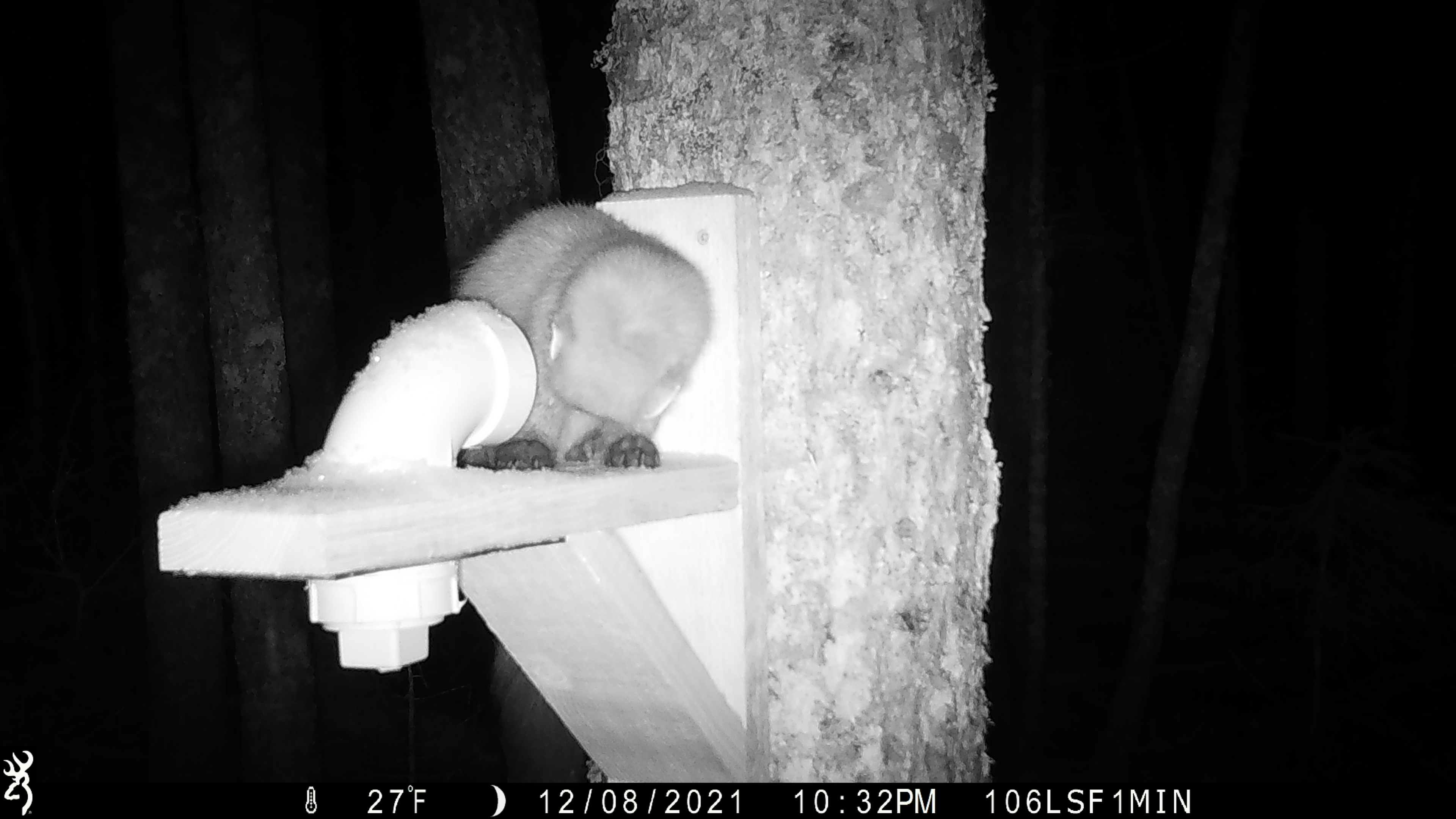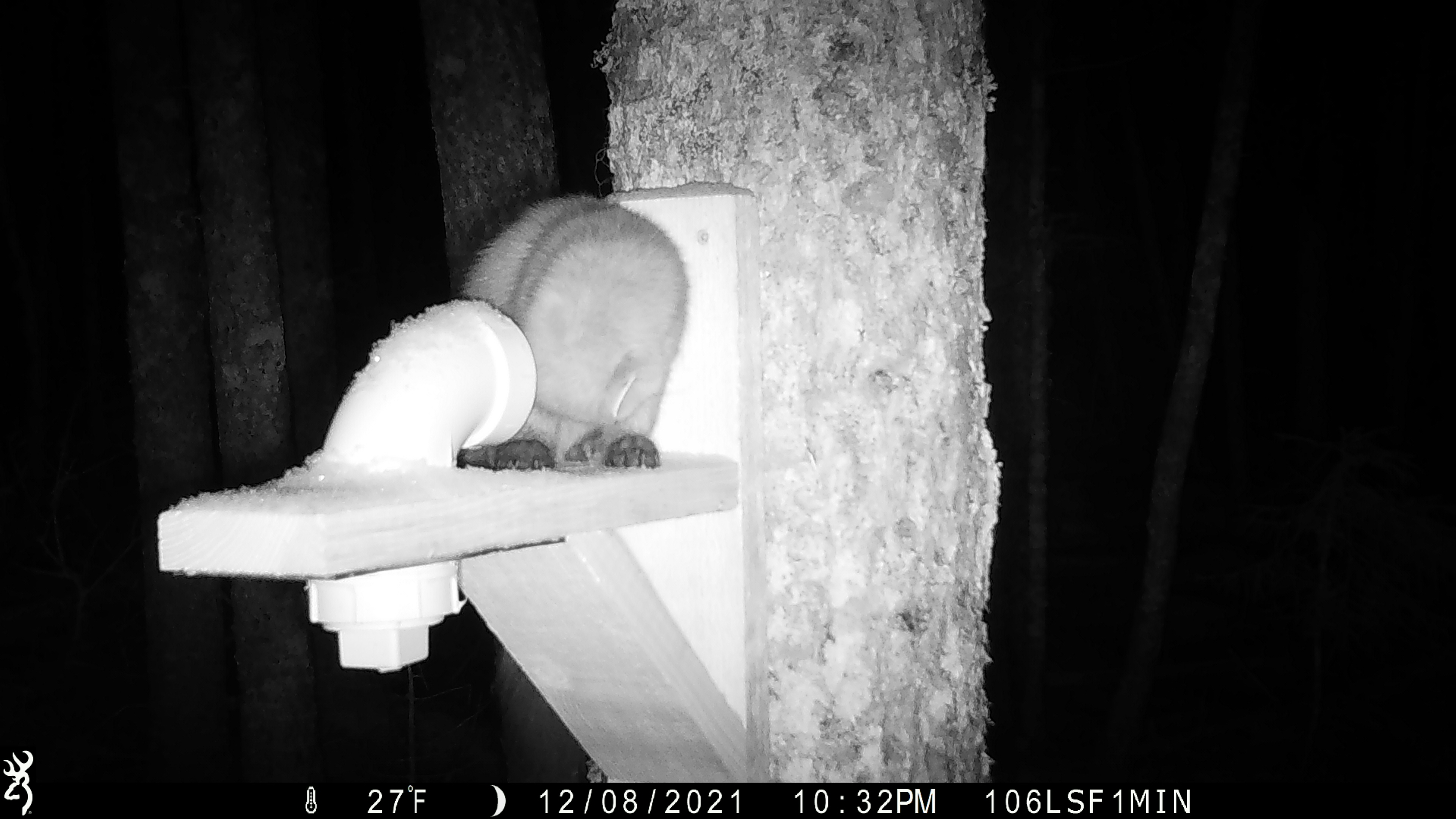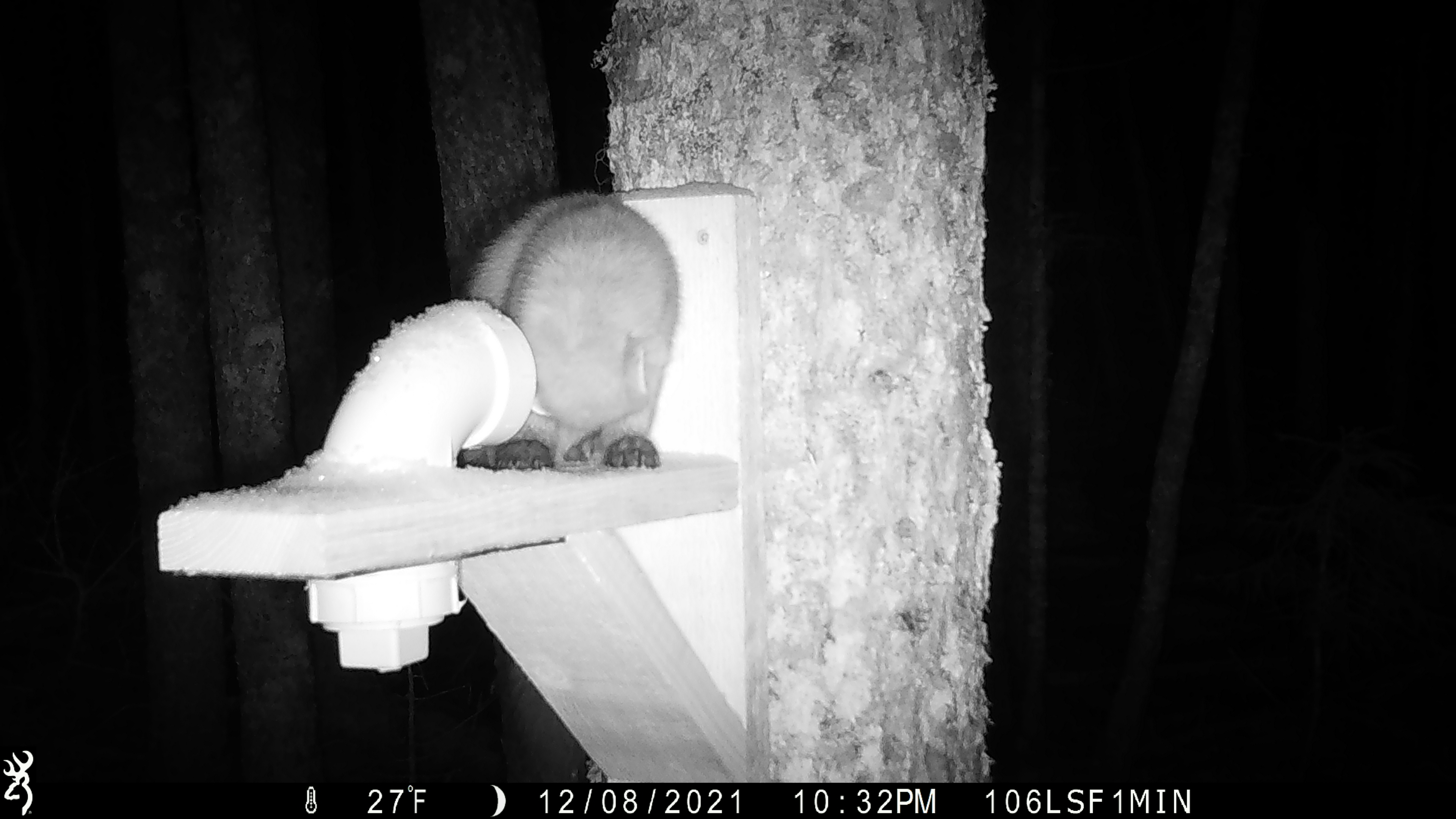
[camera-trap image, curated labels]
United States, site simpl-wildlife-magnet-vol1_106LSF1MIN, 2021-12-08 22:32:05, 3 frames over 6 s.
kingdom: Animalia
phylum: Chordata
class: Mammalia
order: Carnivora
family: Mustelidae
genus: Martes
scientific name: Martes americana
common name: american marten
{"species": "american marten (Martes americana)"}